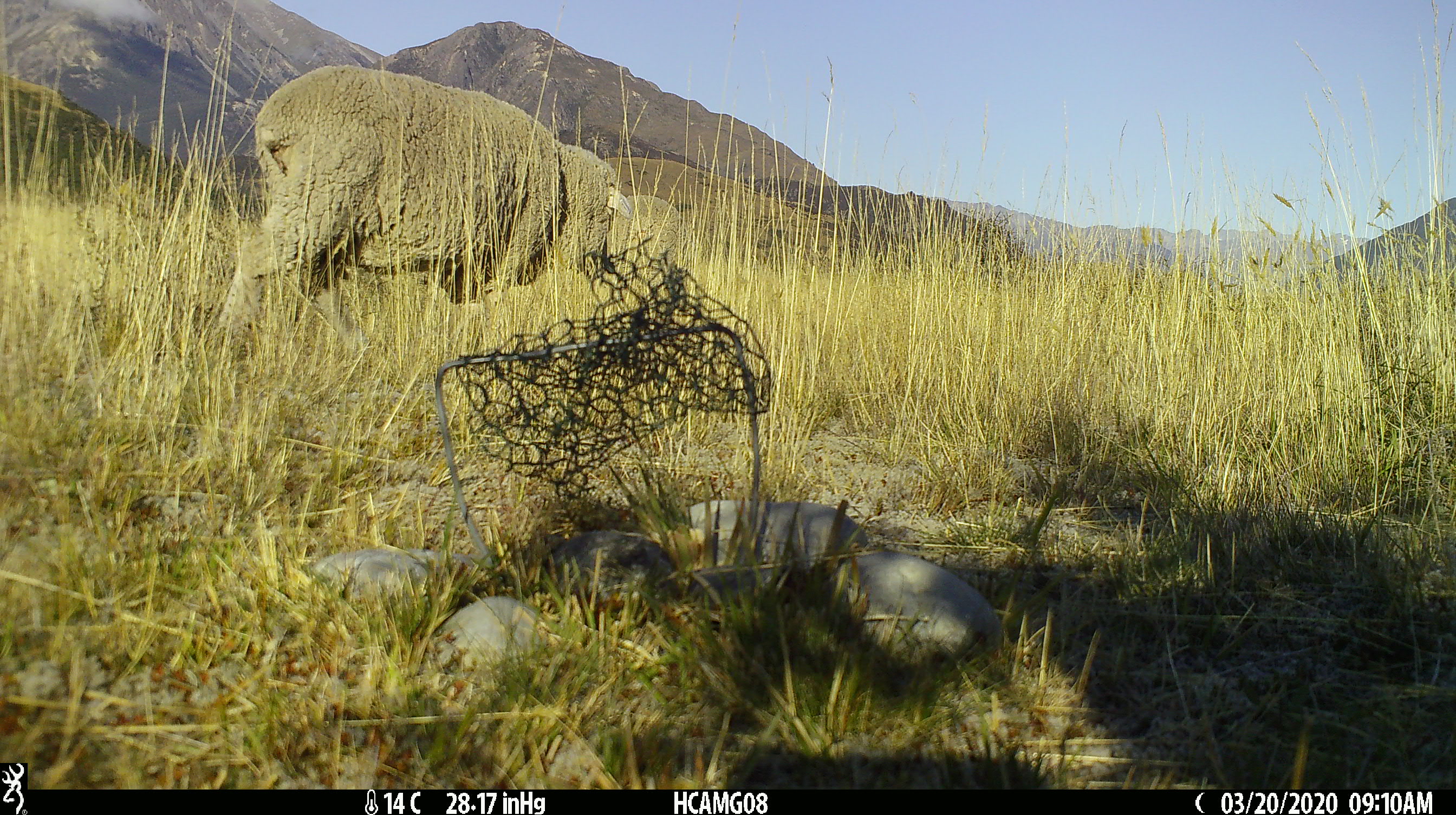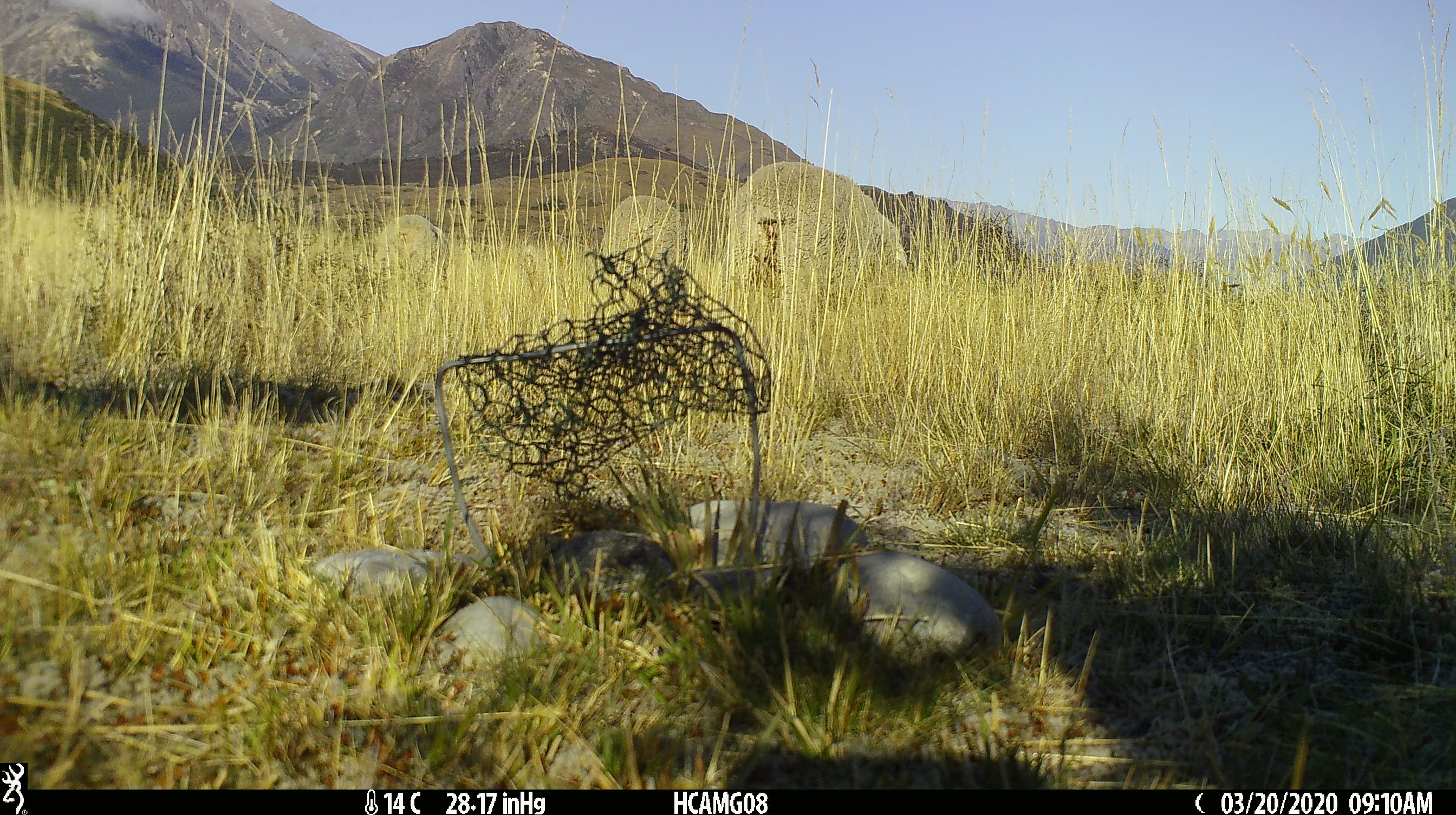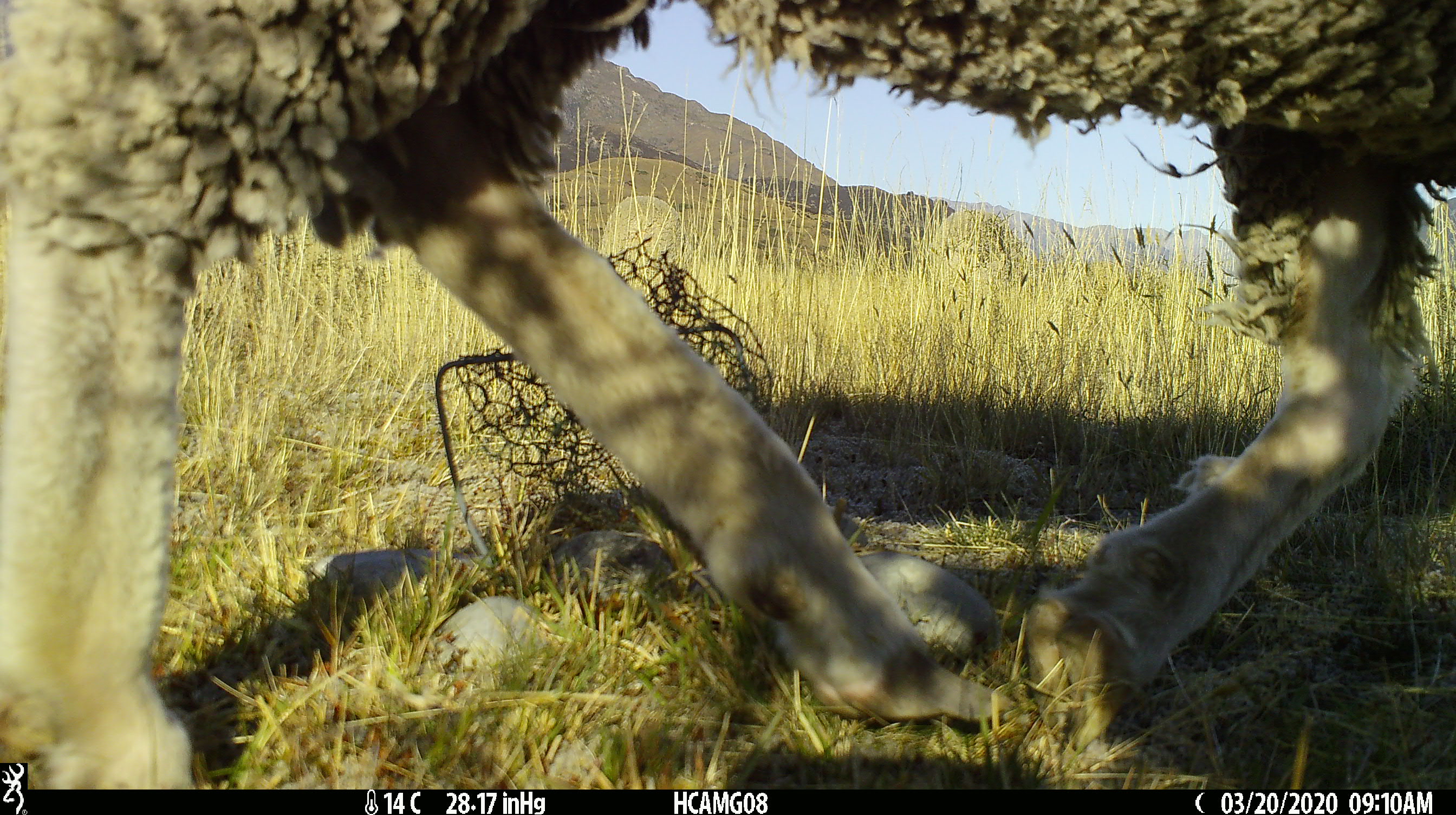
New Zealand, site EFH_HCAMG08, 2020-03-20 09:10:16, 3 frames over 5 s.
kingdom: Animalia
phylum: Chordata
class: Mammalia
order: Artiodactyla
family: Bovidae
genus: Ovis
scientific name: Ovis aries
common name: domestic sheep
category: sheep